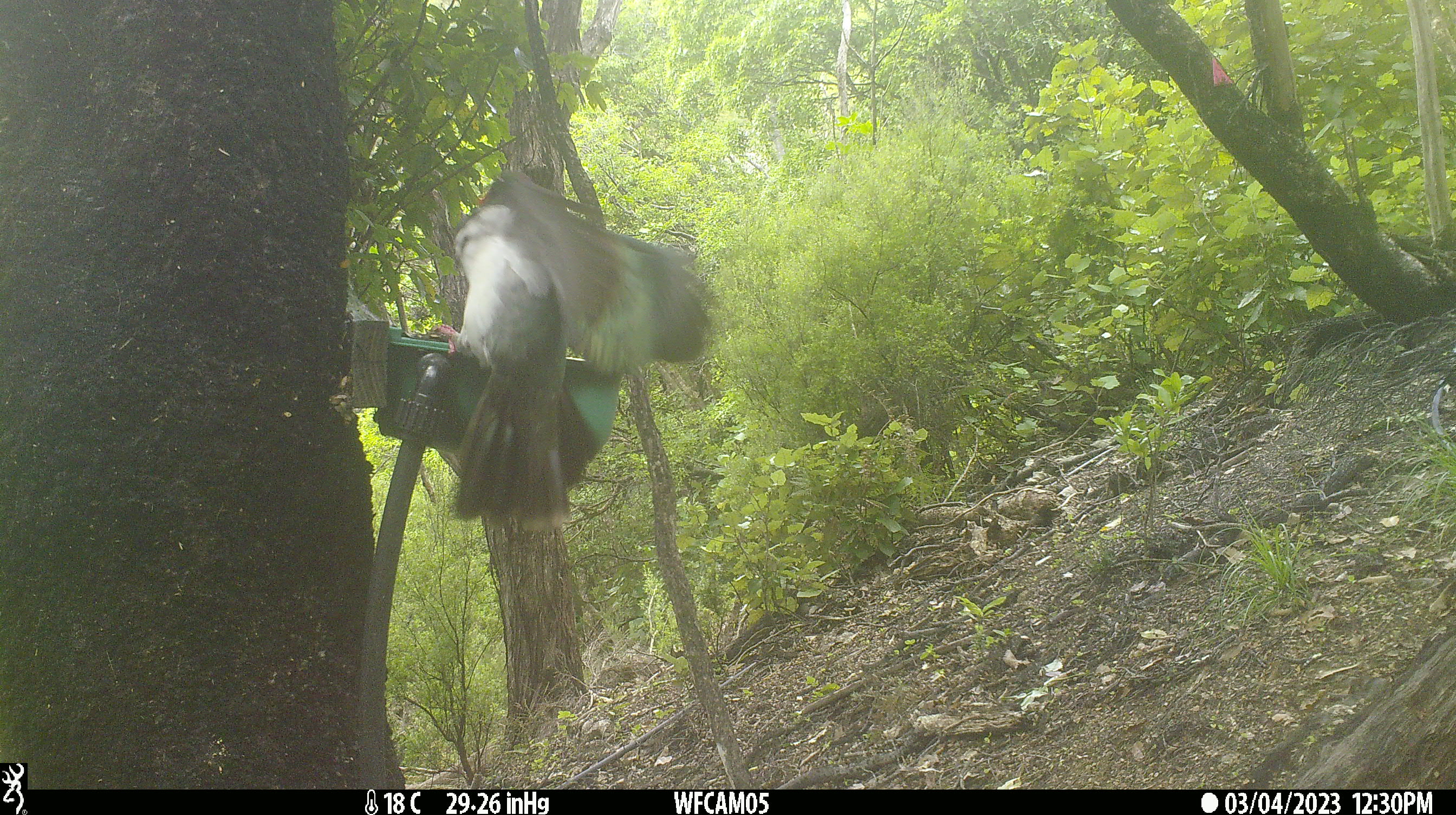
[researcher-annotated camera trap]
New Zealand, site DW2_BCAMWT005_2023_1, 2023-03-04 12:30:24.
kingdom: Animalia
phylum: Chordata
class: Aves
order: Columbiformes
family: Columbidae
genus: Hemiphaga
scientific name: Hemiphaga novaeseelandiae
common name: new zealand pigeon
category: kereru